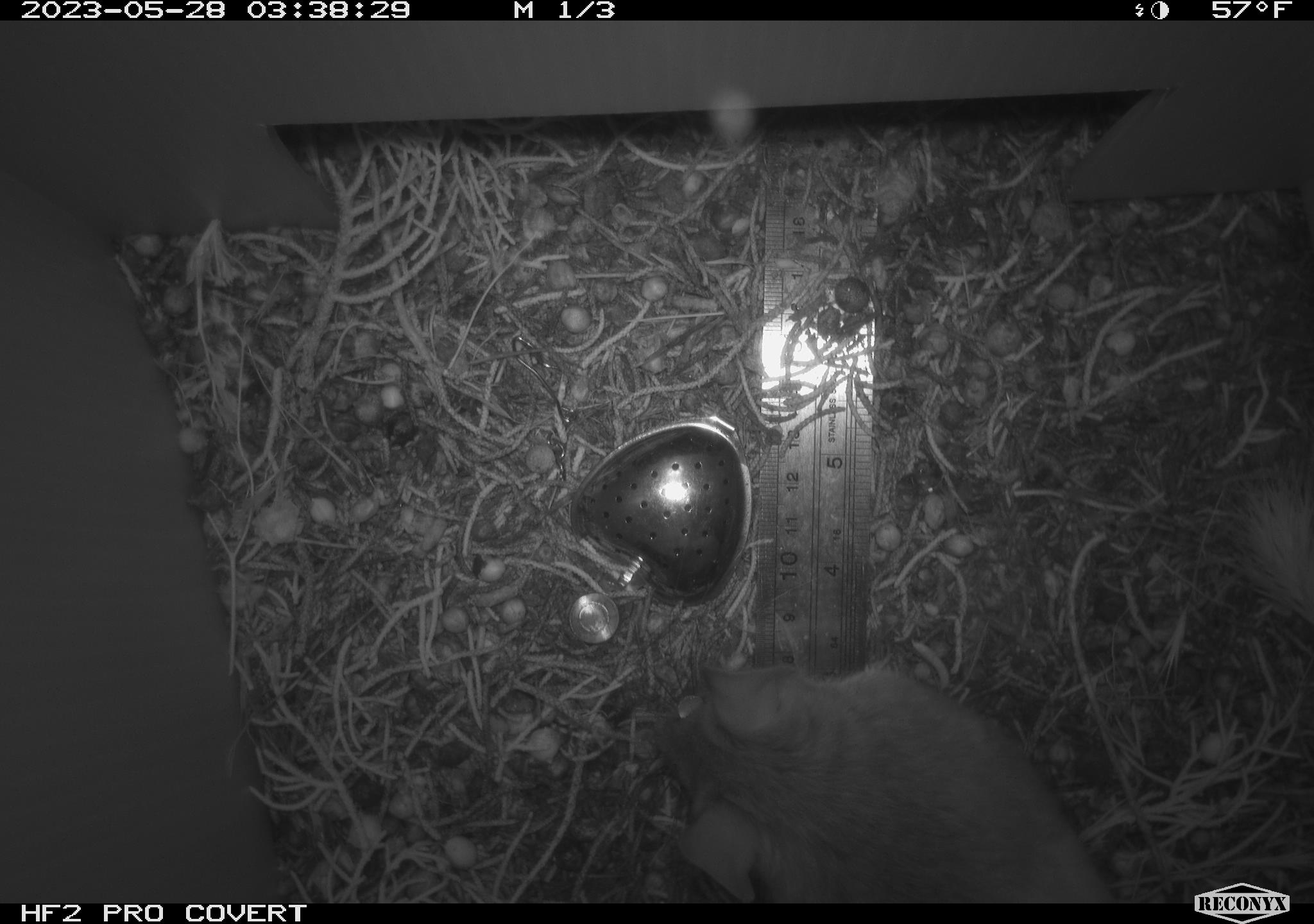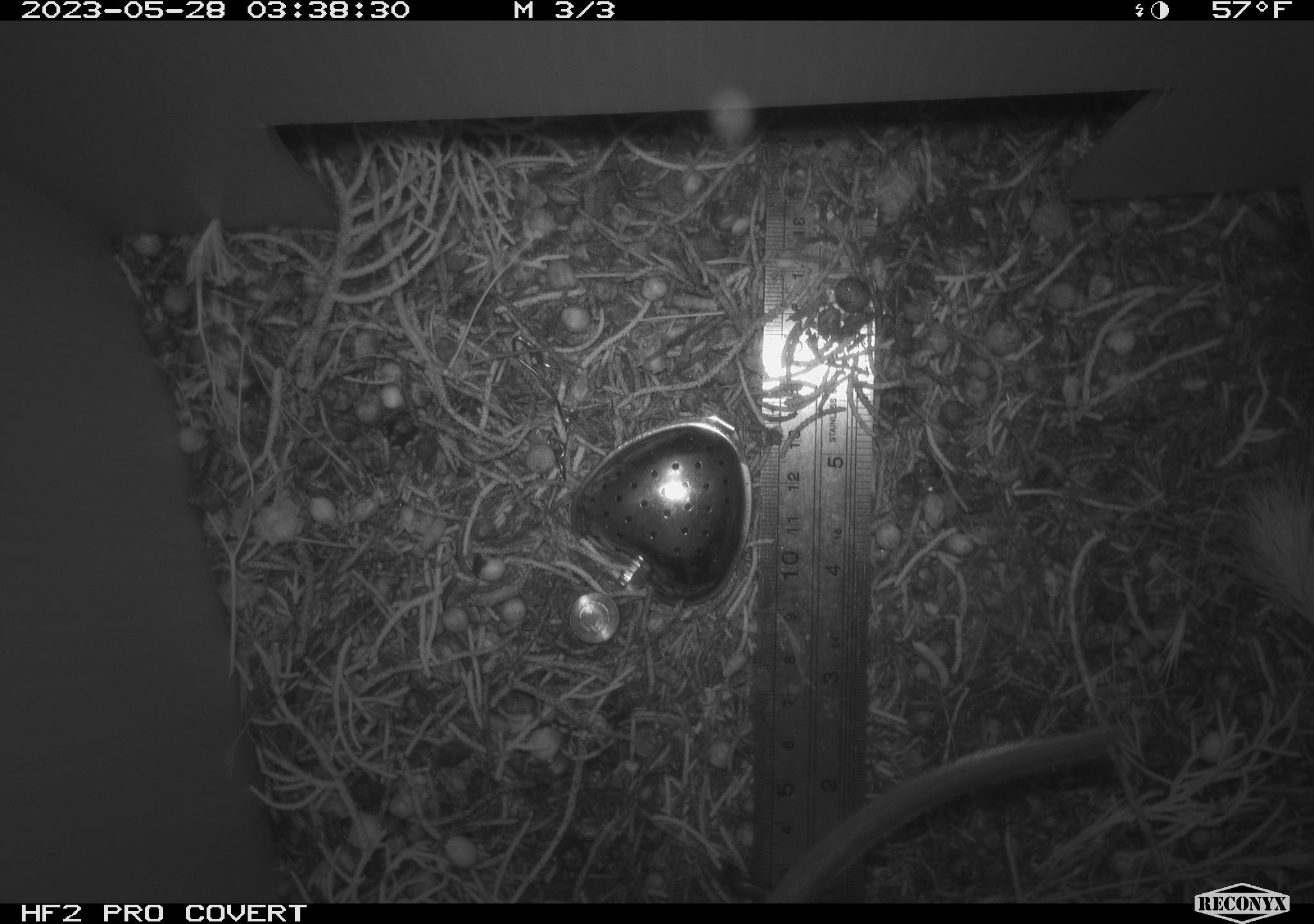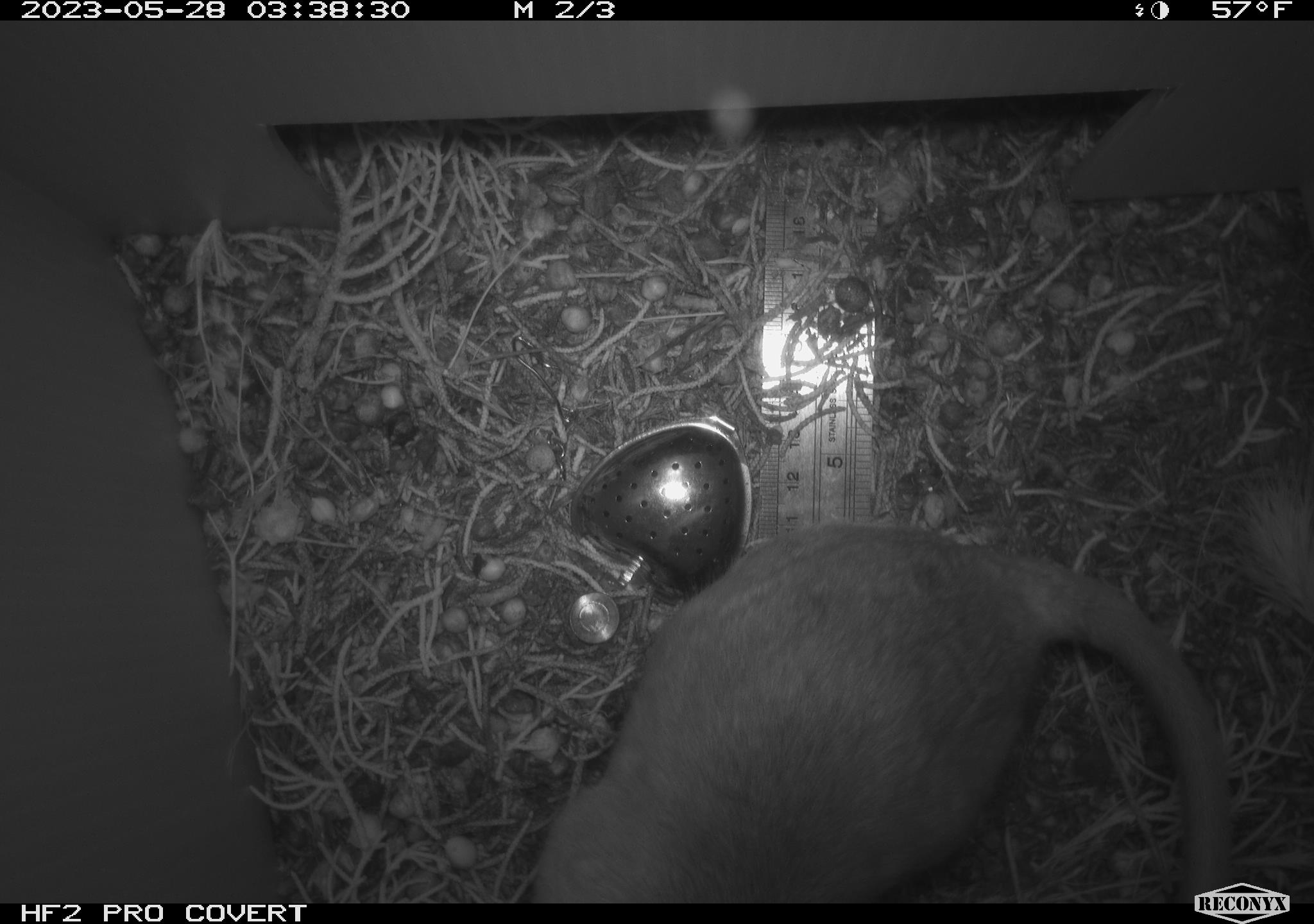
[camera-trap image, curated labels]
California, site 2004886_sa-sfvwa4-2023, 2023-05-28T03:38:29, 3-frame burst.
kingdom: Animalia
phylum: Chordata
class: Mammalia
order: Rodentia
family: Cricetidae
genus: Neotoma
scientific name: Neotoma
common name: pack rat or woodrat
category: neotoma species